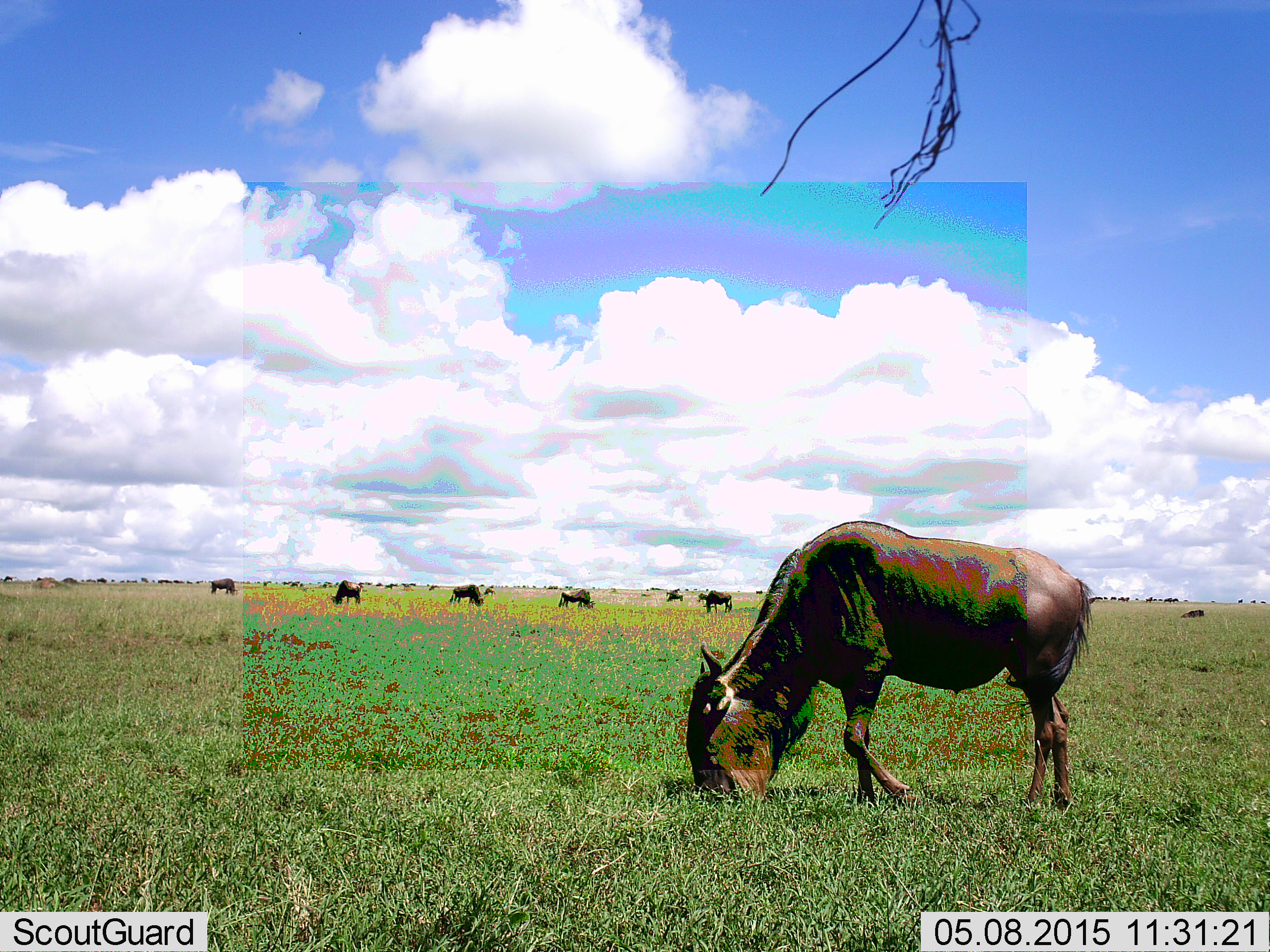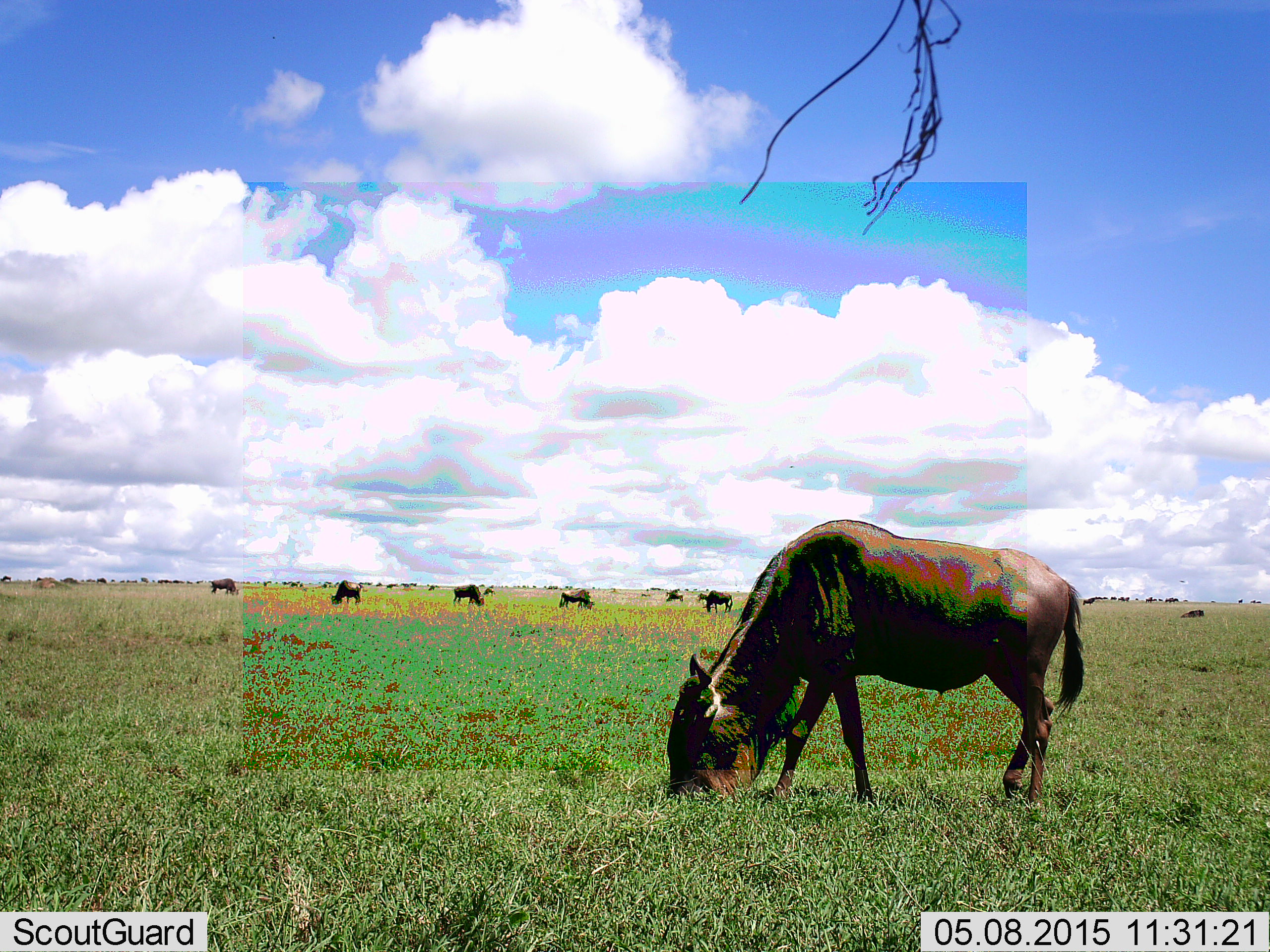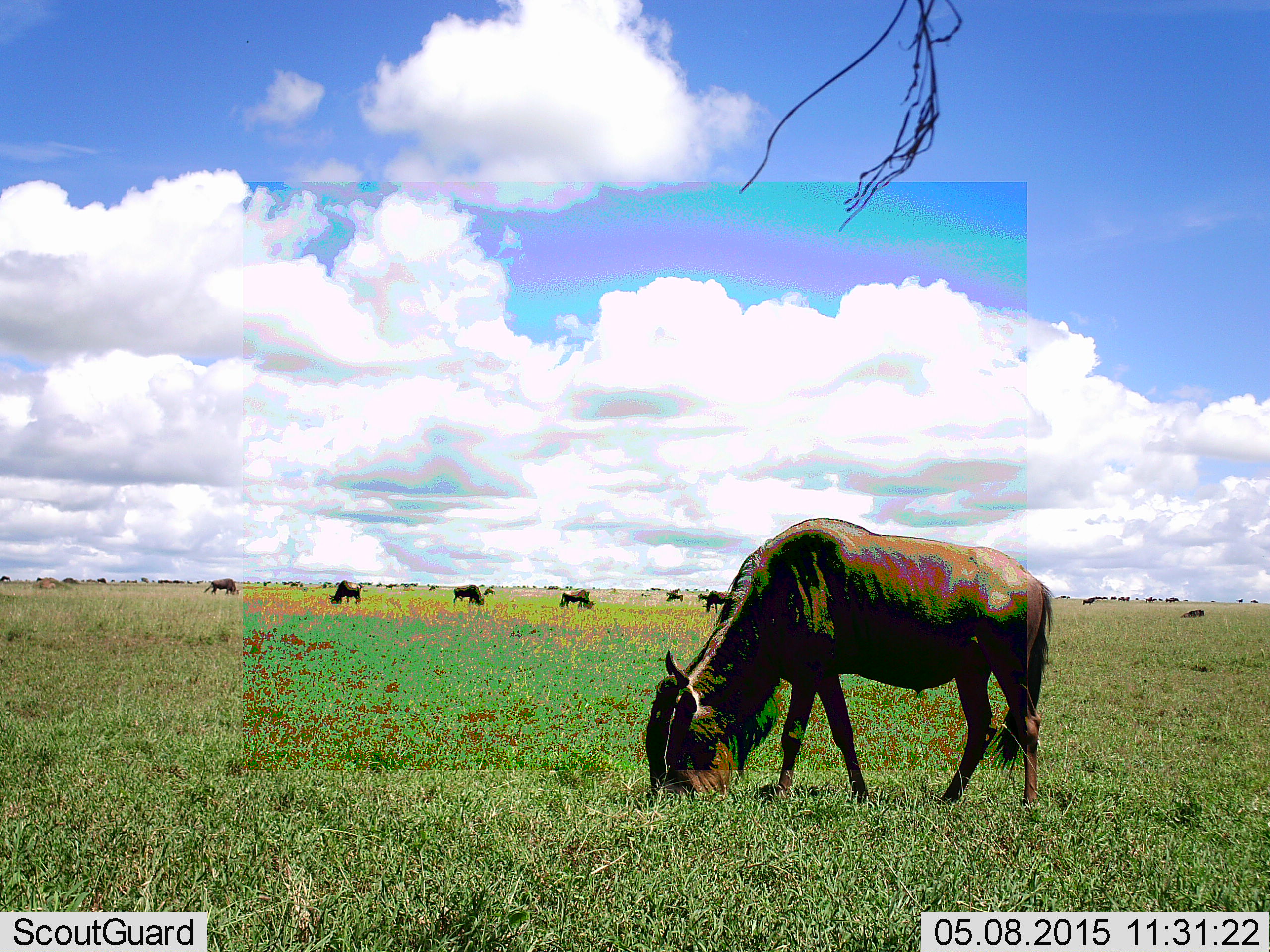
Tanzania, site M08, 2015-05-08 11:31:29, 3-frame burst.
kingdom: Animalia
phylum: Chordata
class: Mammalia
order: Artiodactyla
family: Bovidae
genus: Connochaetes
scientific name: Connochaetes taurinus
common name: blue wildebeest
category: wildebeest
Wildebeest (blue wildebeest) (Connochaetes taurinus), count 11-50. Behavior (volunteer vote fractions): standing 50%, resting 10%, moving 20%, interacting 0%. Young present (vote fraction): 0%. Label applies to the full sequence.